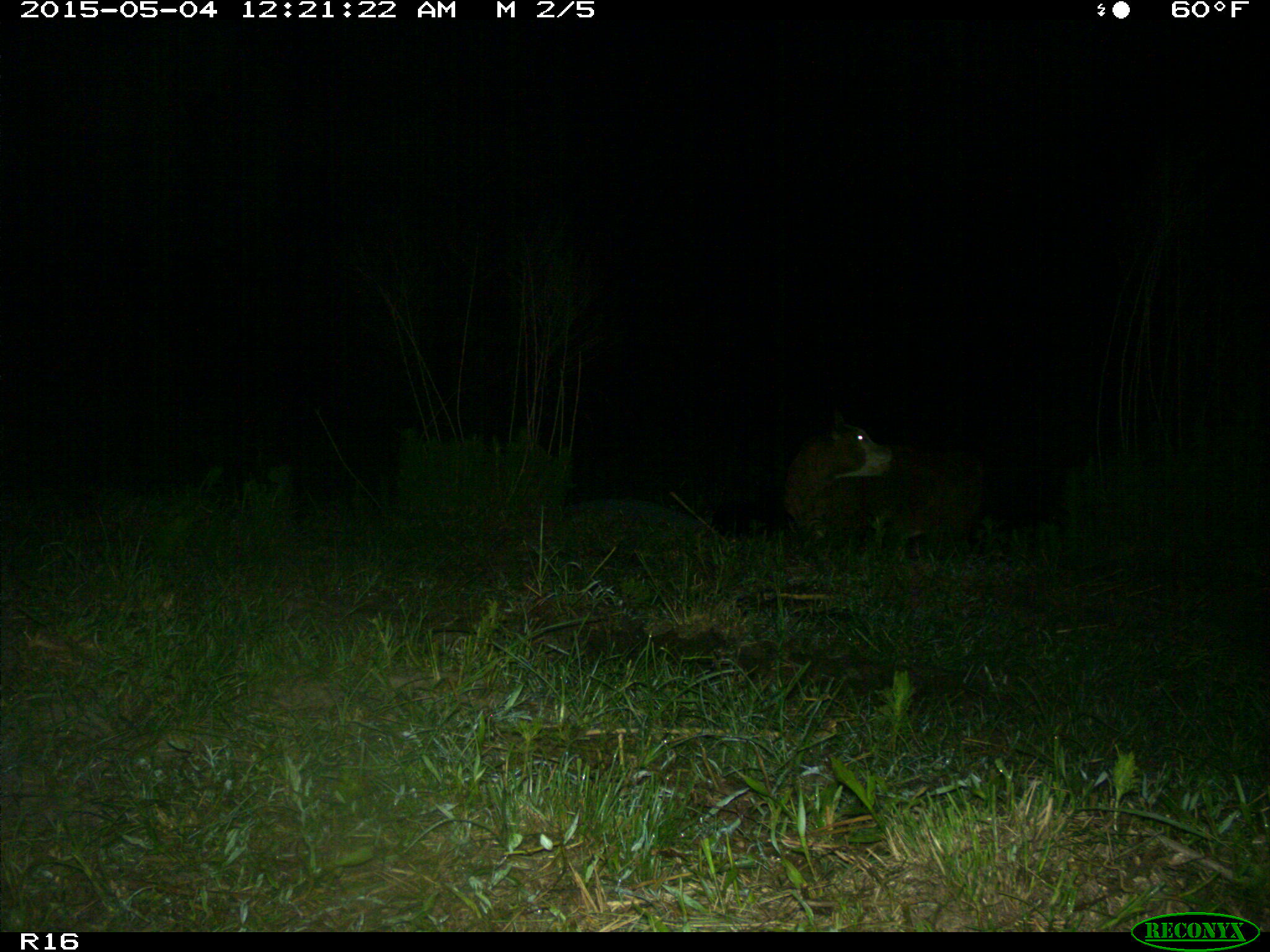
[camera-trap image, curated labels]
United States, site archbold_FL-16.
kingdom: Animalia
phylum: Chordata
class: Mammalia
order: Artiodactyla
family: Bovidae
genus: Bos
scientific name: Bos taurus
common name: domestic cow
Bos taurus (domestic cow).